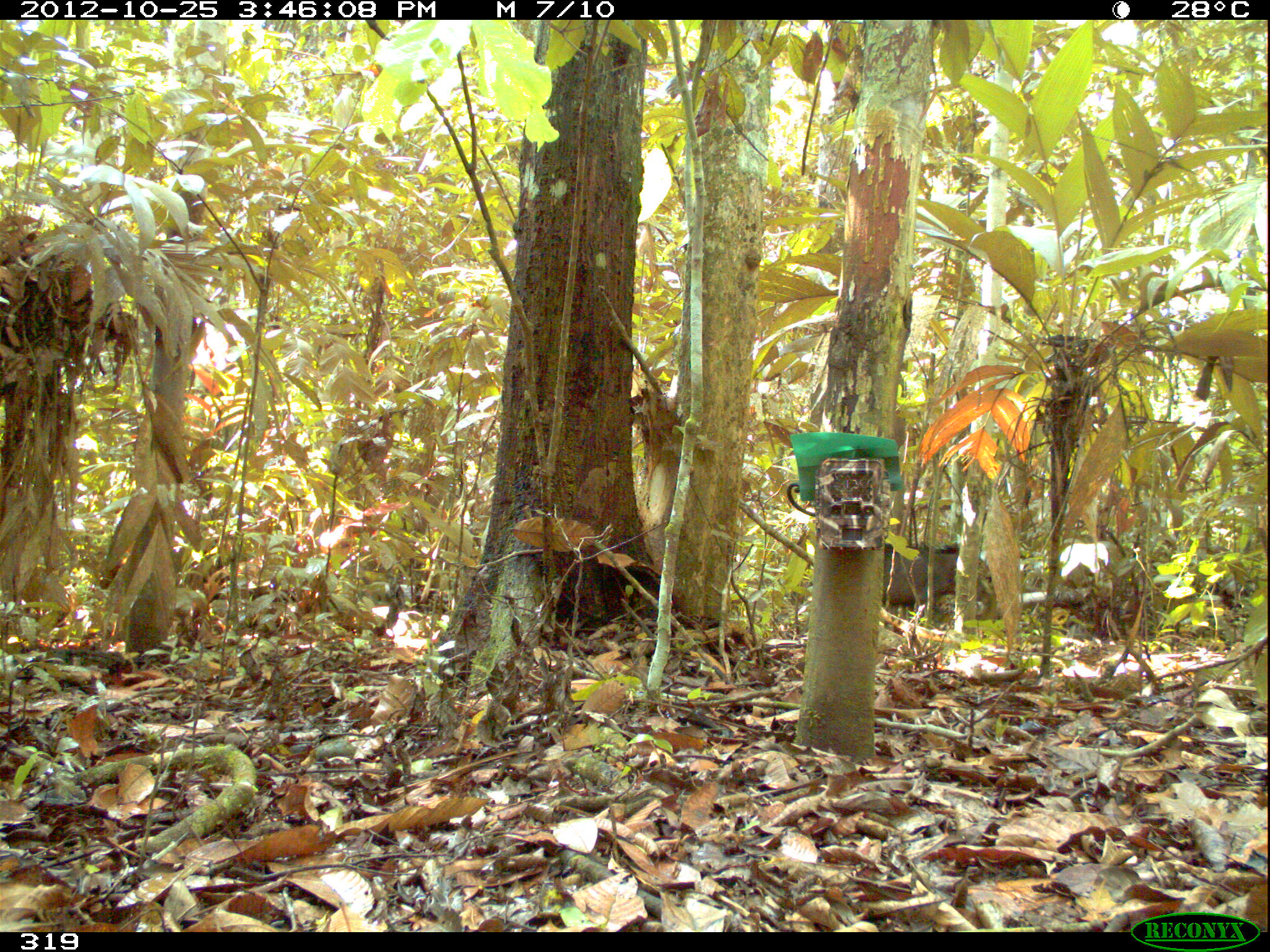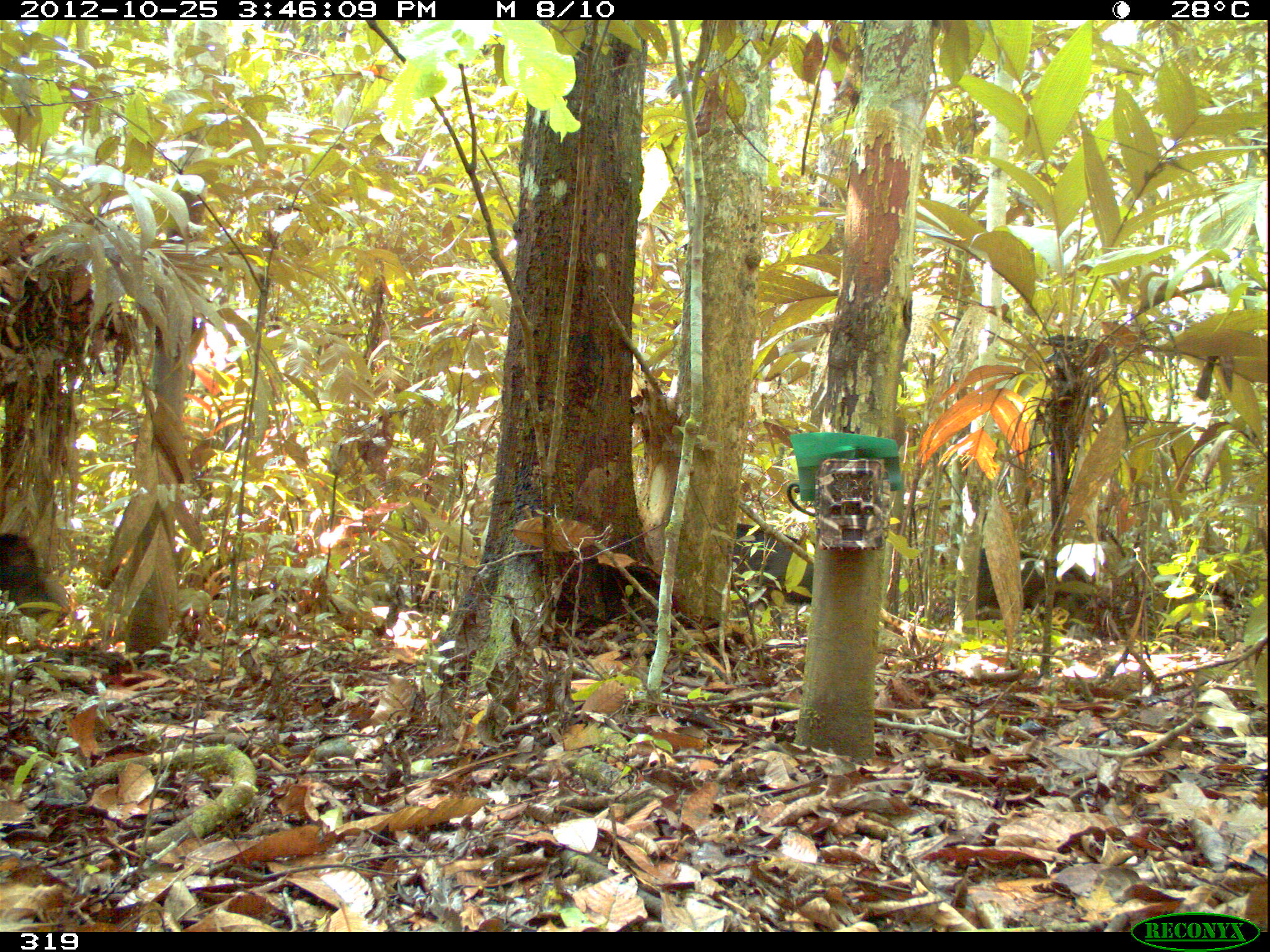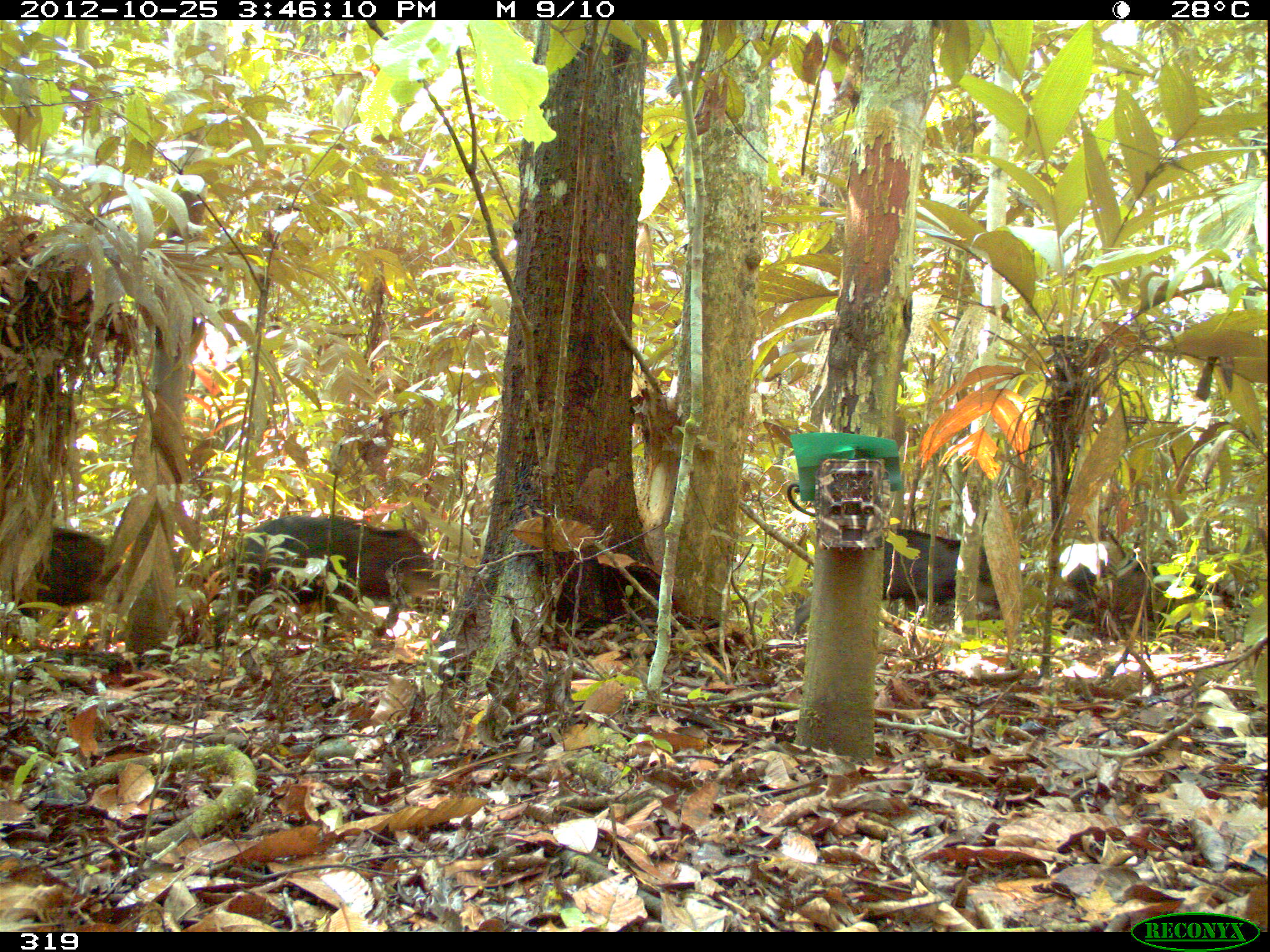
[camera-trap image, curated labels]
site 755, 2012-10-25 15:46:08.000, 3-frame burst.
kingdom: Animalia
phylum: Chordata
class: Mammalia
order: Artiodactyla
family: Tayassuidae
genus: Tayassu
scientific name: Tayassu pecari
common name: white-lipped peccary